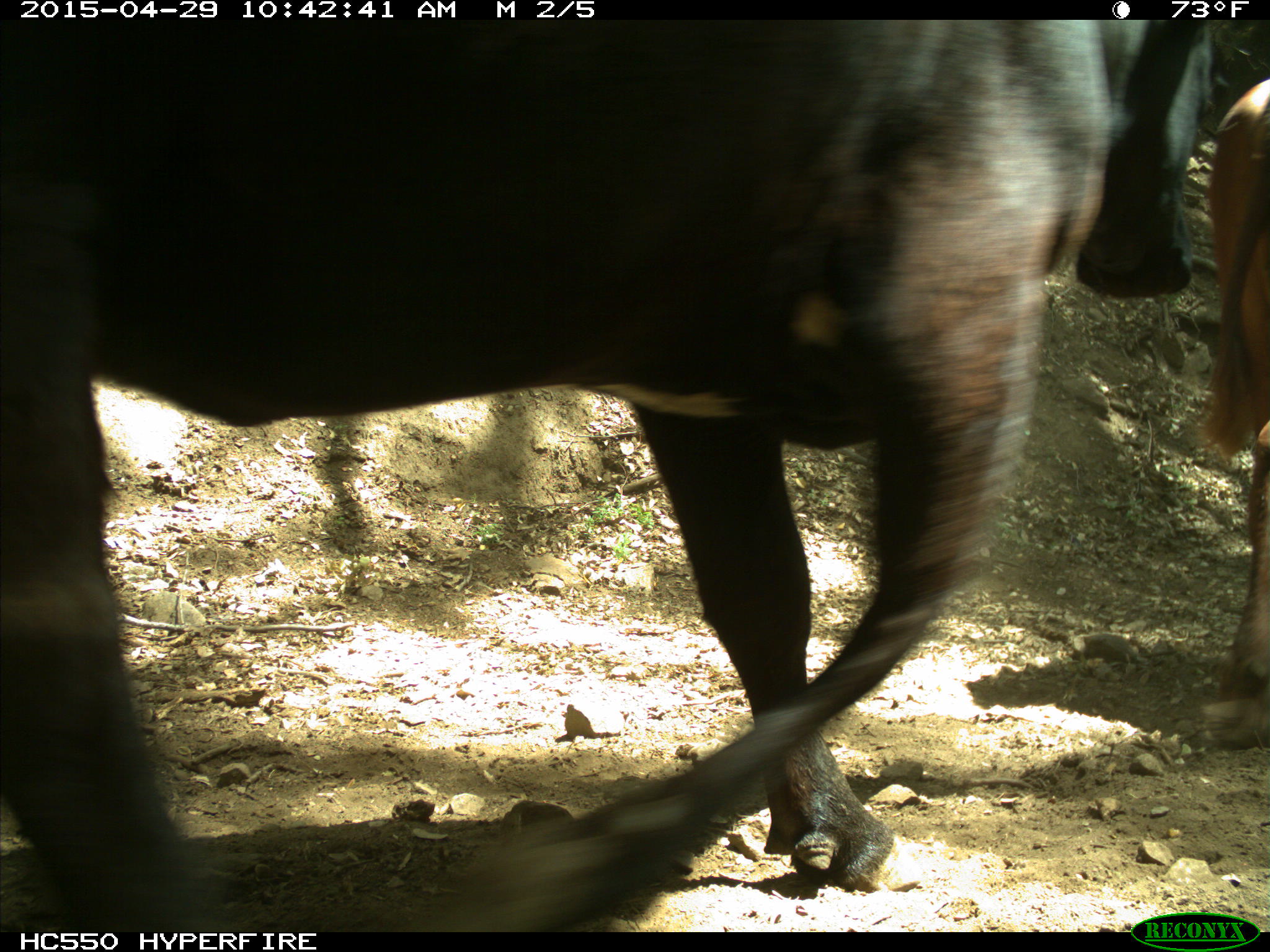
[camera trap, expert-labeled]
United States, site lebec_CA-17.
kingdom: Animalia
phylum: Chordata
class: Mammalia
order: Artiodactyla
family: Bovidae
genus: Bos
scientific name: Bos taurus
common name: domestic cow